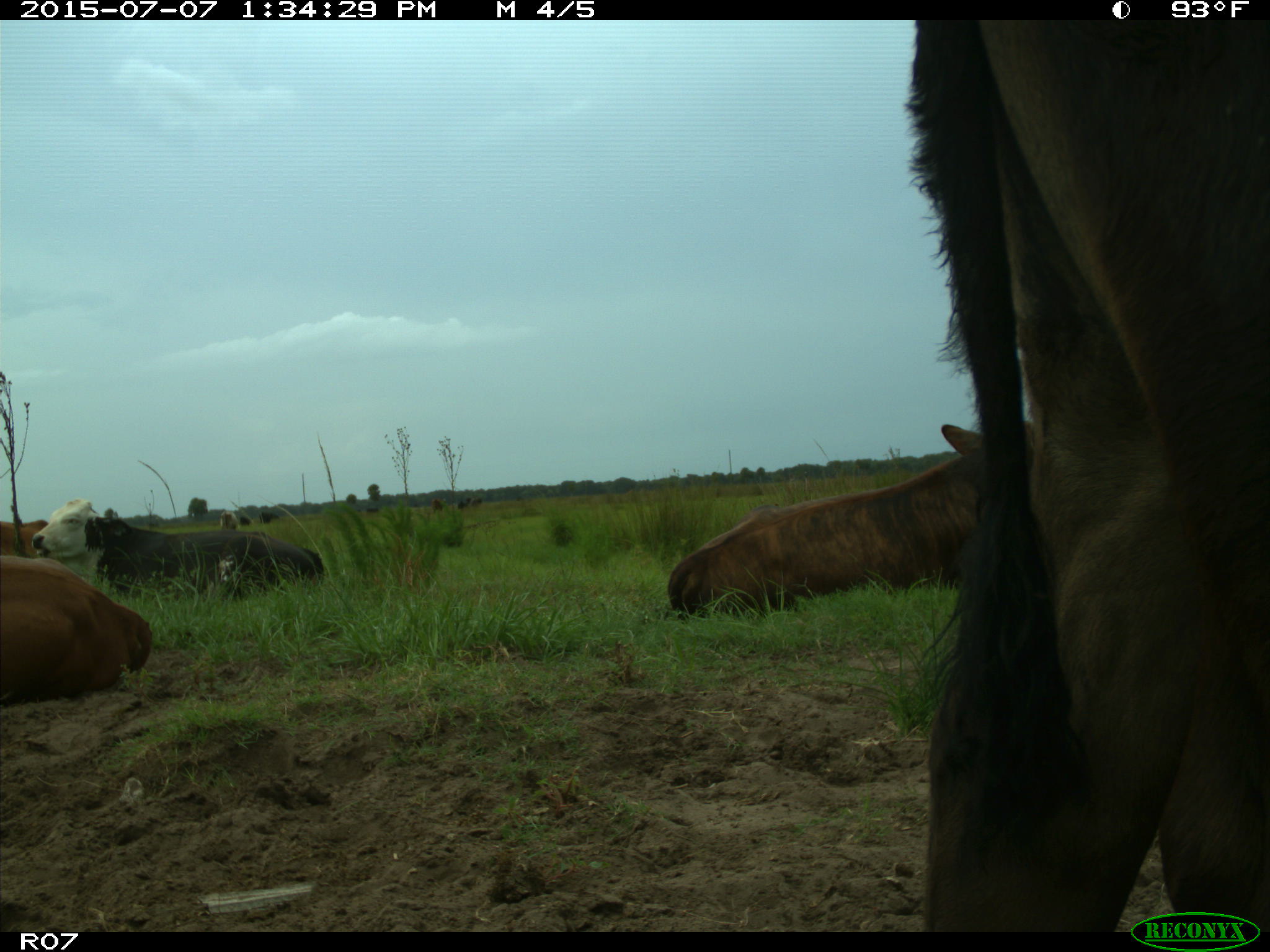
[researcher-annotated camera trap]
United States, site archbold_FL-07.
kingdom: Animalia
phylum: Chordata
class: Mammalia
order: Artiodactyla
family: Bovidae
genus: Bos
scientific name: Bos taurus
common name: domestic cow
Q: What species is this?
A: Bos taurus (domestic cow).